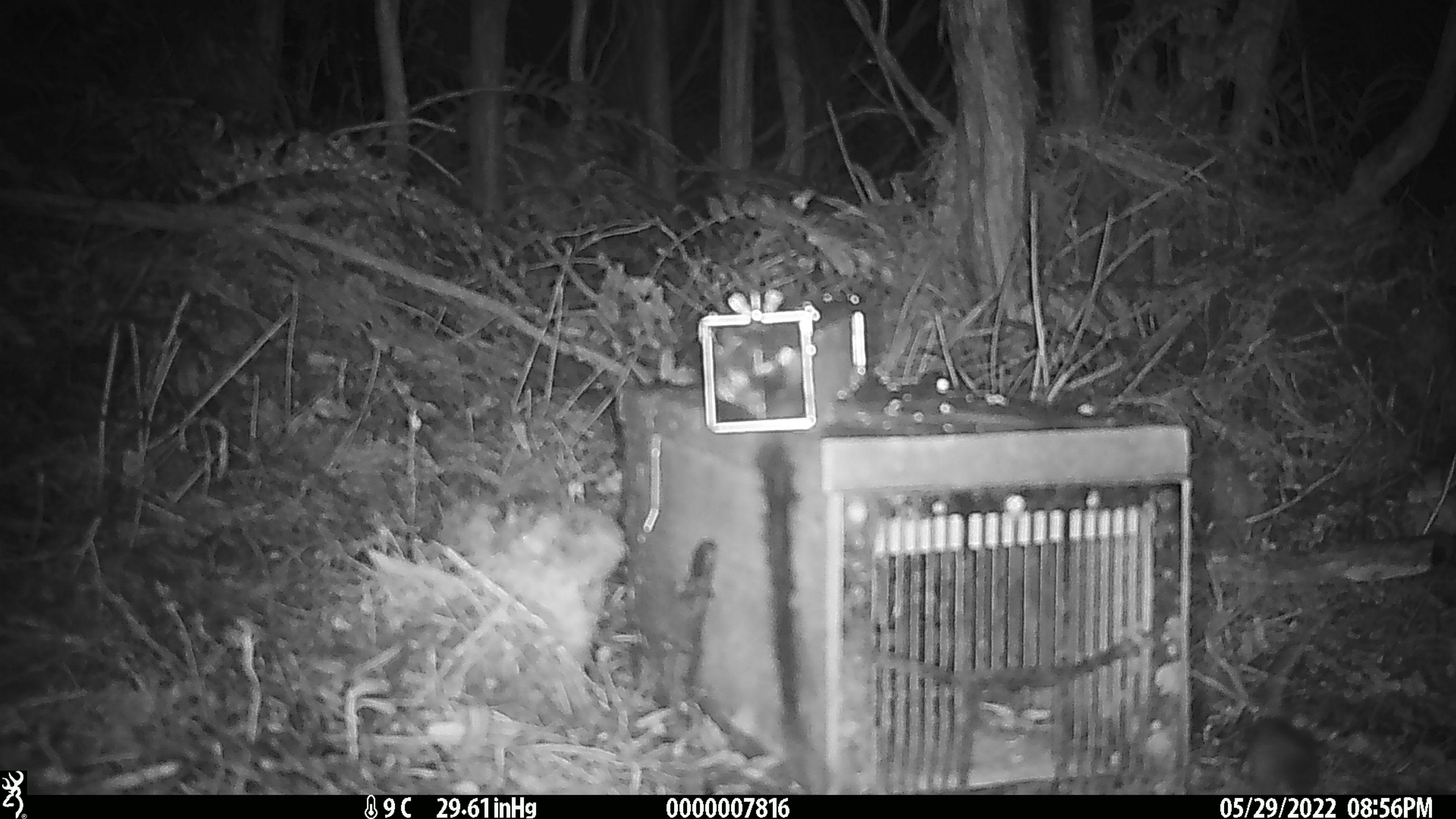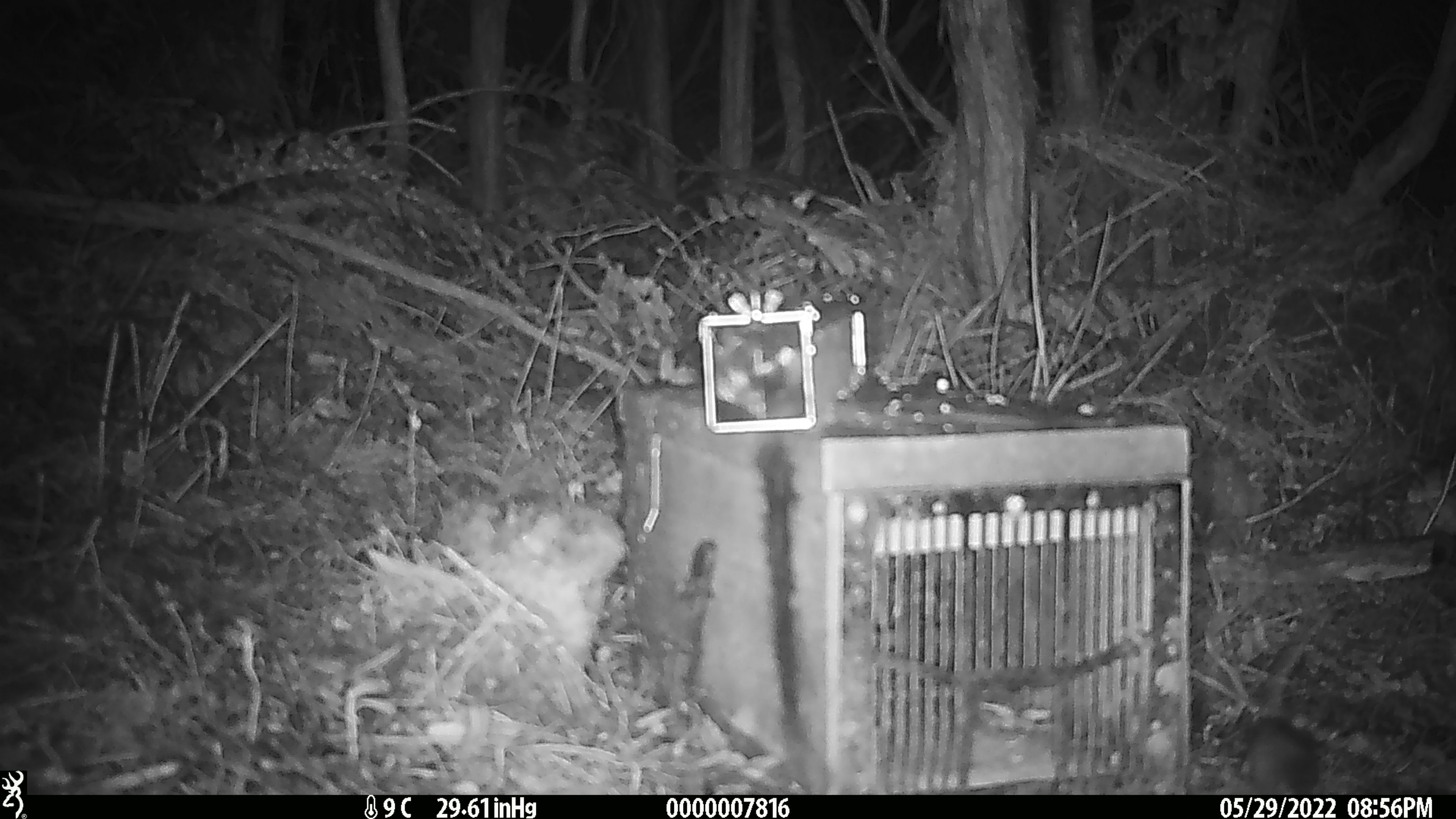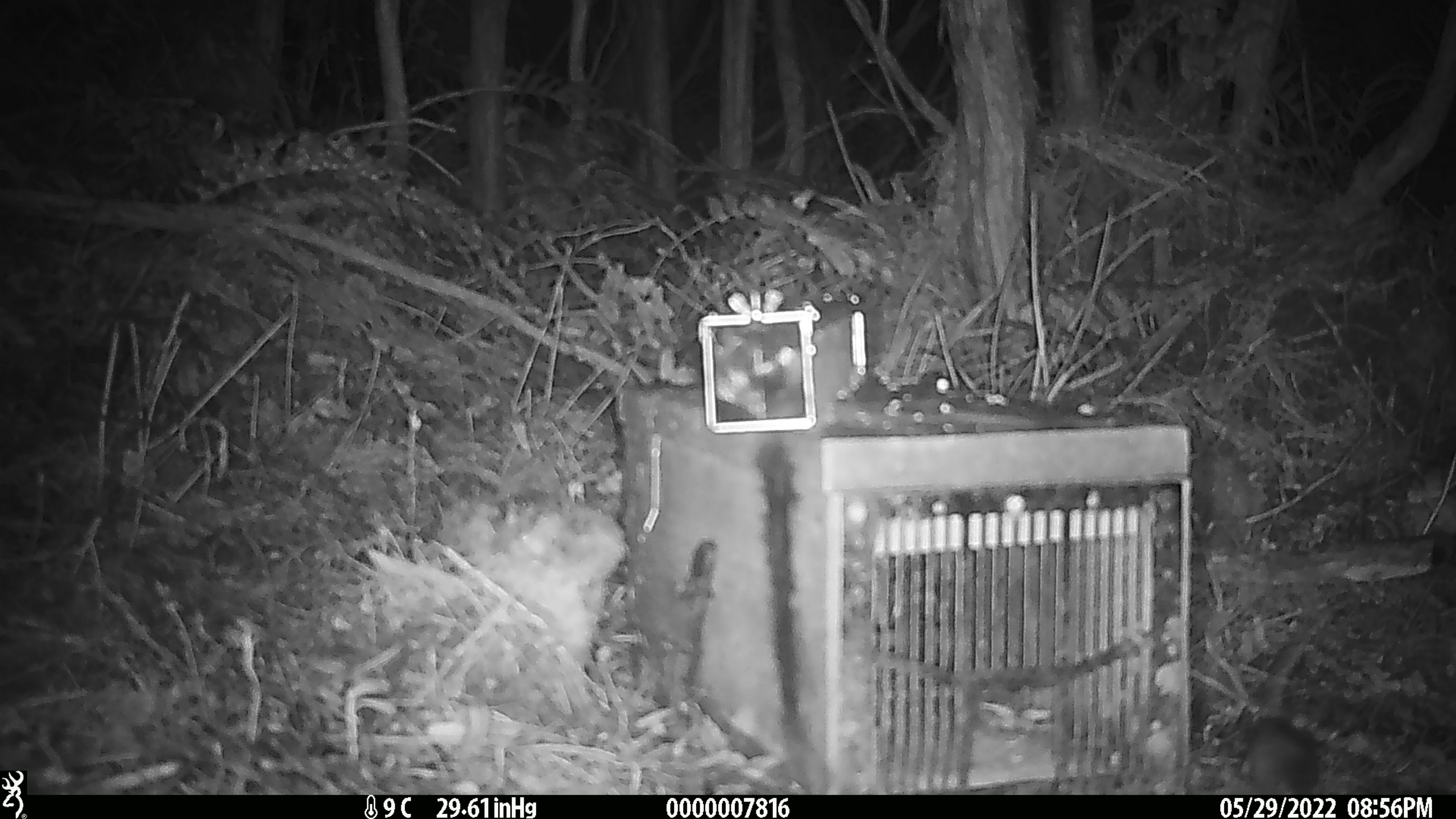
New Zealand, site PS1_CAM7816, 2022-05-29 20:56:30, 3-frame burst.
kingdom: Animalia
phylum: Chordata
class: Mammalia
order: Rodentia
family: Muridae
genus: Mus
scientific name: Mus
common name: mouse